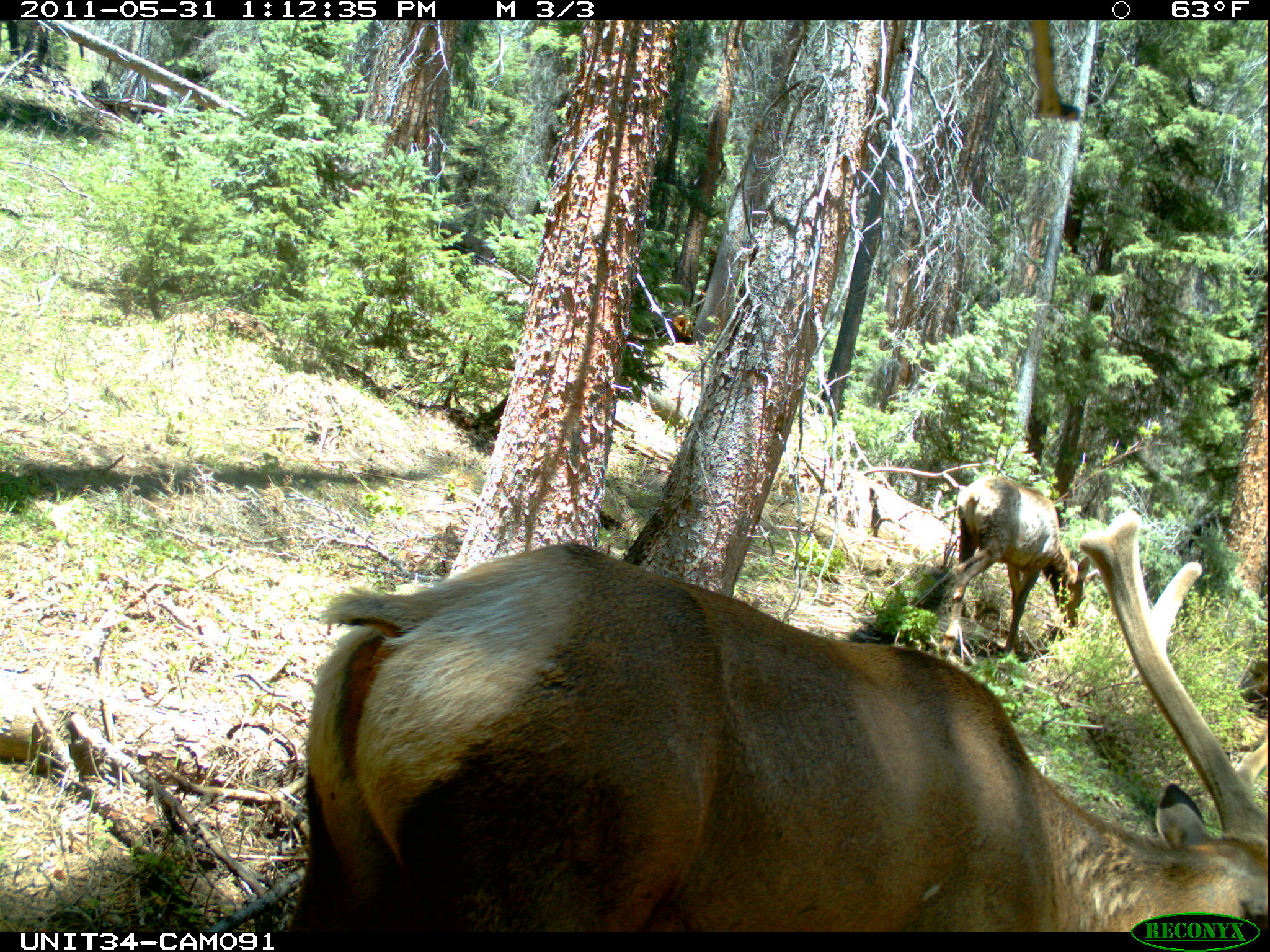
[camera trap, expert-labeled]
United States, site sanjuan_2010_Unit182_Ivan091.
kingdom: Animalia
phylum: Chordata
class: Mammalia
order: Artiodactyla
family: Cervidae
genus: Cervus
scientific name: Cervus elaphus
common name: red deer